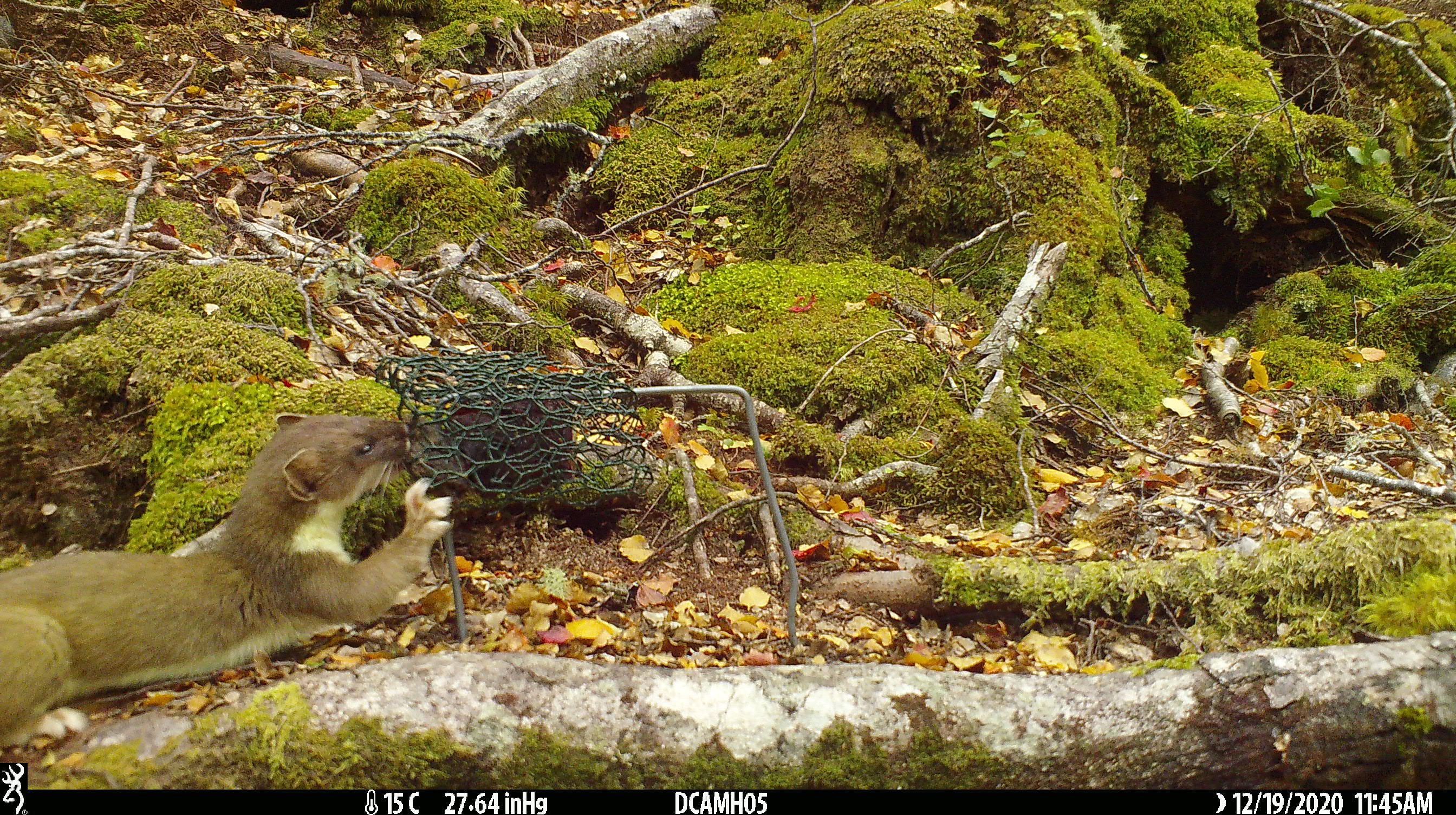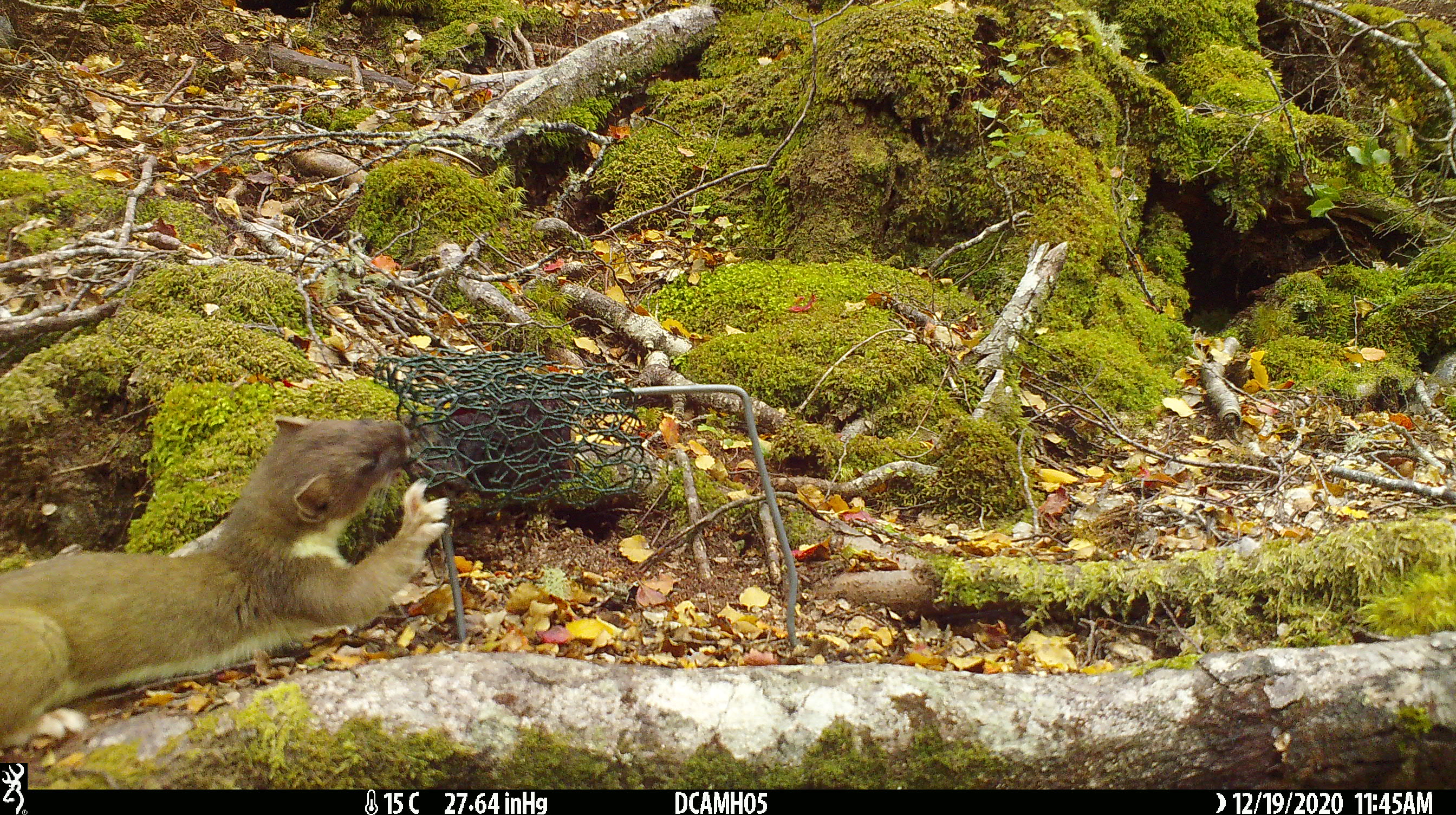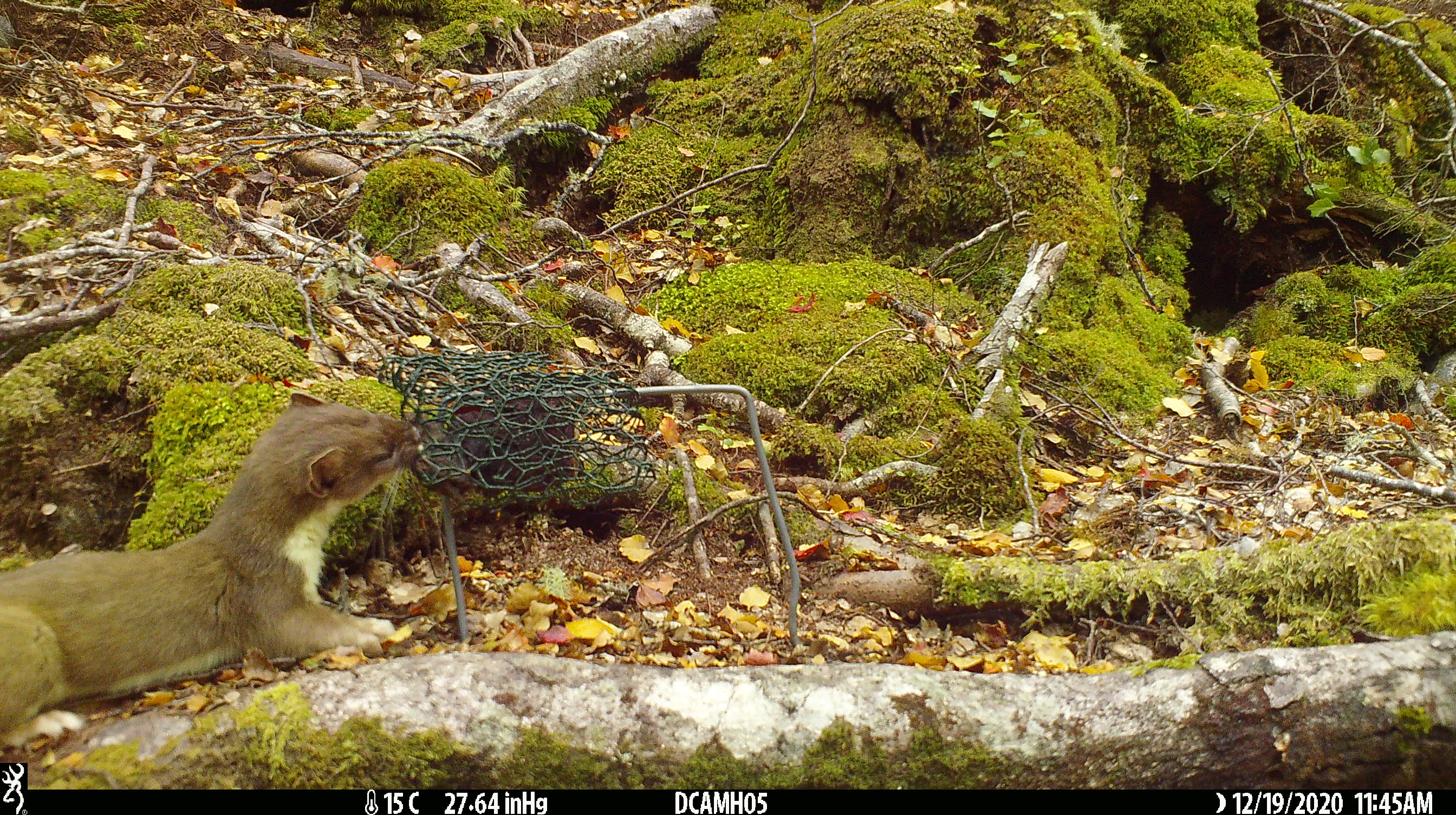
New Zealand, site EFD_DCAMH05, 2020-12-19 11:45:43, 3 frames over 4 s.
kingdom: Animalia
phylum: Chordata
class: Mammalia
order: Carnivora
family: Mustelidae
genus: Mustela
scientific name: Mustela erminea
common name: stoat